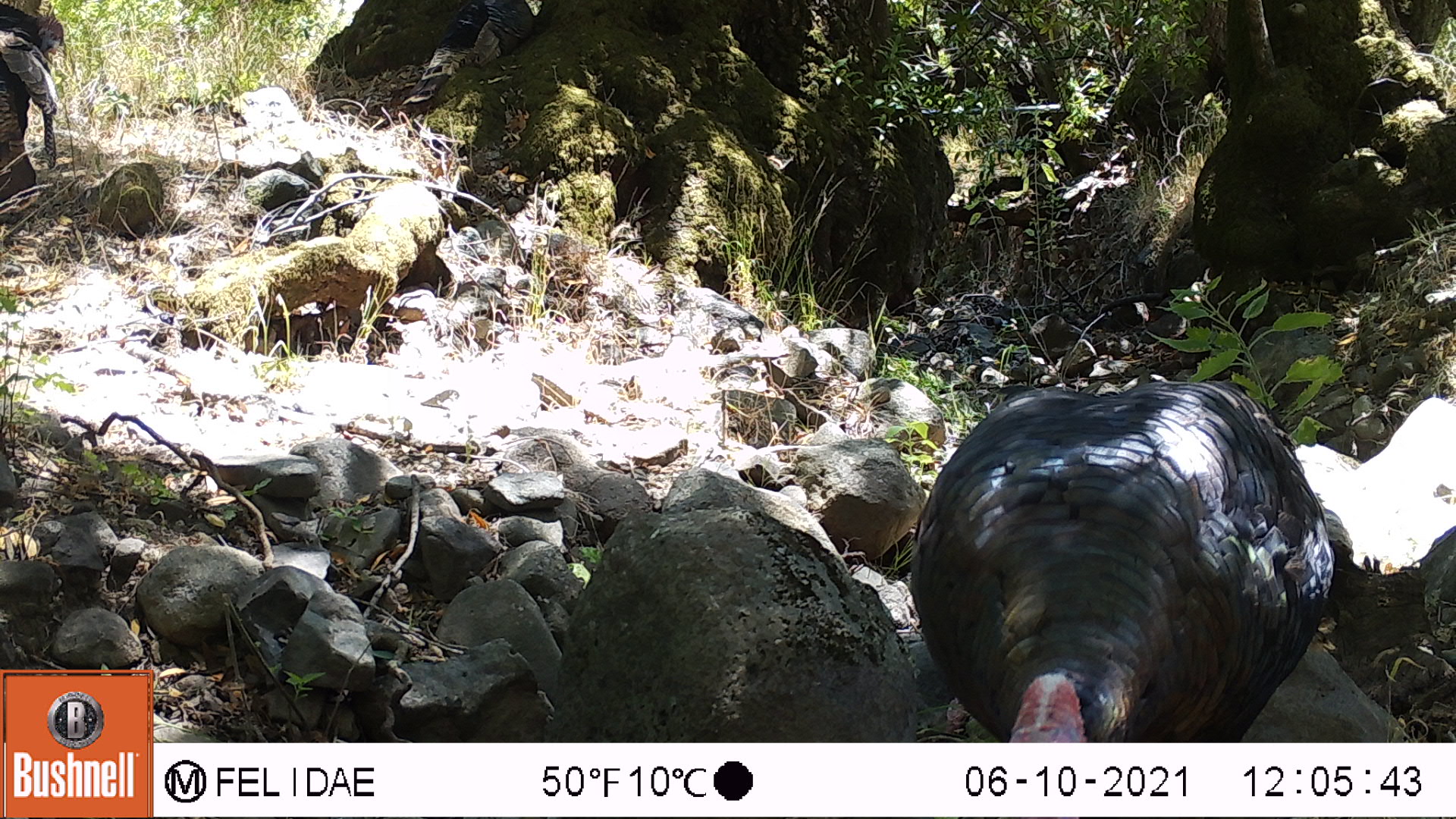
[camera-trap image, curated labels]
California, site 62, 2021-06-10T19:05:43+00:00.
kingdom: Animalia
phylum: Chordata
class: Aves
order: Galliformes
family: Phasianidae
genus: Meleagris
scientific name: Meleagris gallopavo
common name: turkey